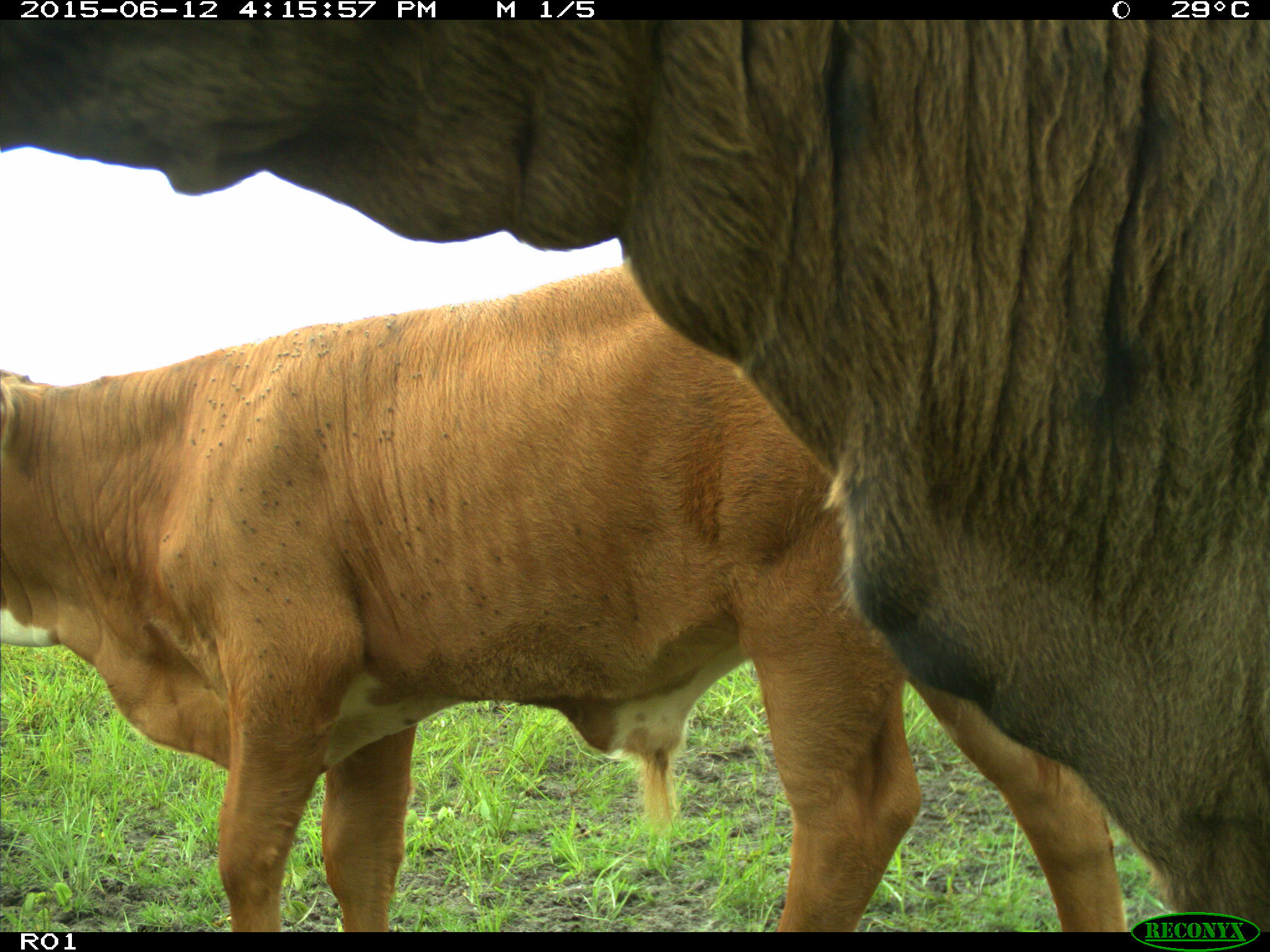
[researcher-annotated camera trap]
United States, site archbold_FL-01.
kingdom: Animalia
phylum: Chordata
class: Mammalia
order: Artiodactyla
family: Bovidae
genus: Bos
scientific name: Bos taurus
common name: domestic cow